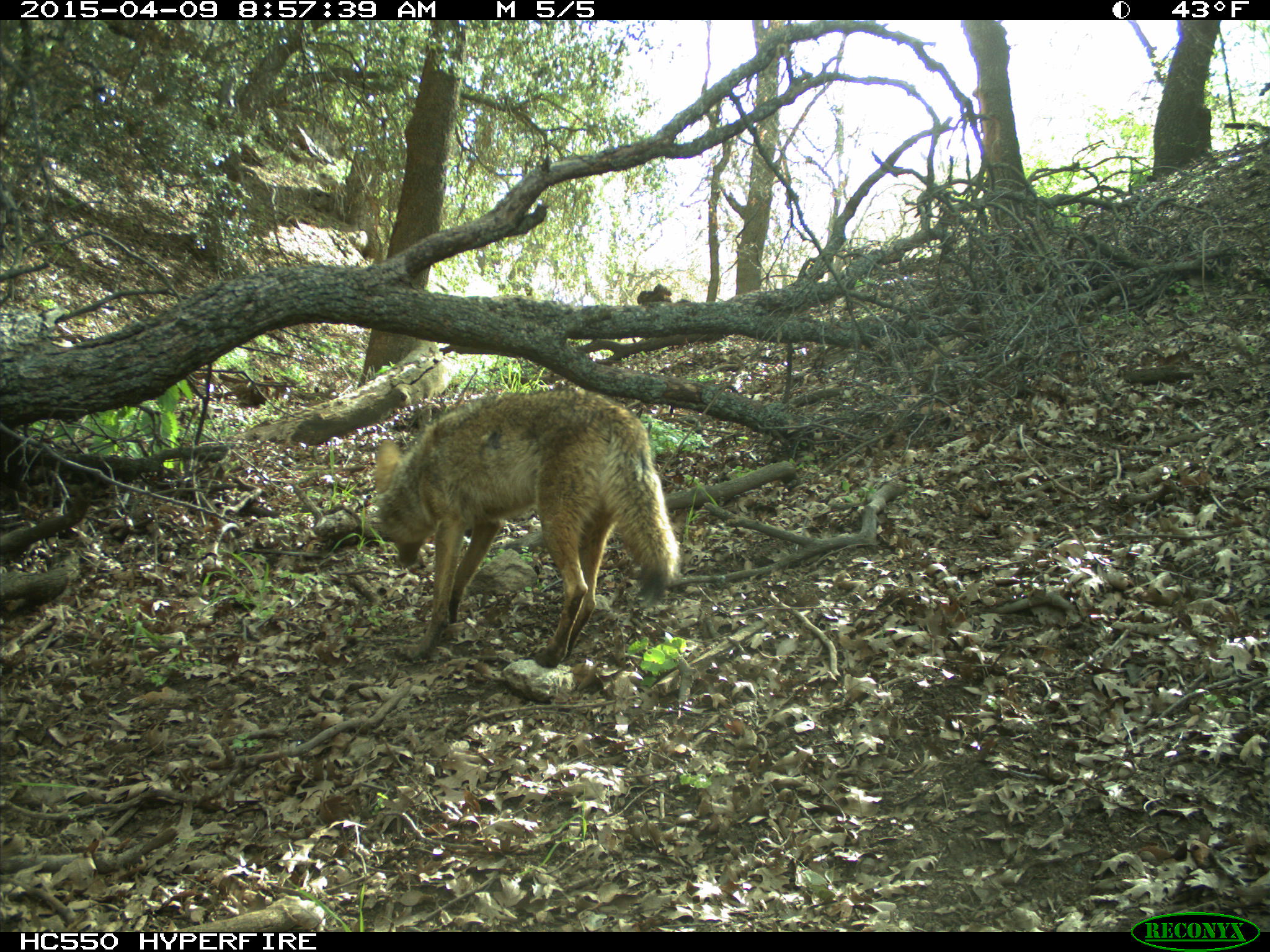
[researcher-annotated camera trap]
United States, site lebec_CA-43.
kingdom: Animalia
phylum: Chordata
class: Mammalia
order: Carnivora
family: Canidae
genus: Canis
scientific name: Canis latrans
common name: coyote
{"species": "Canis latrans (coyote)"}